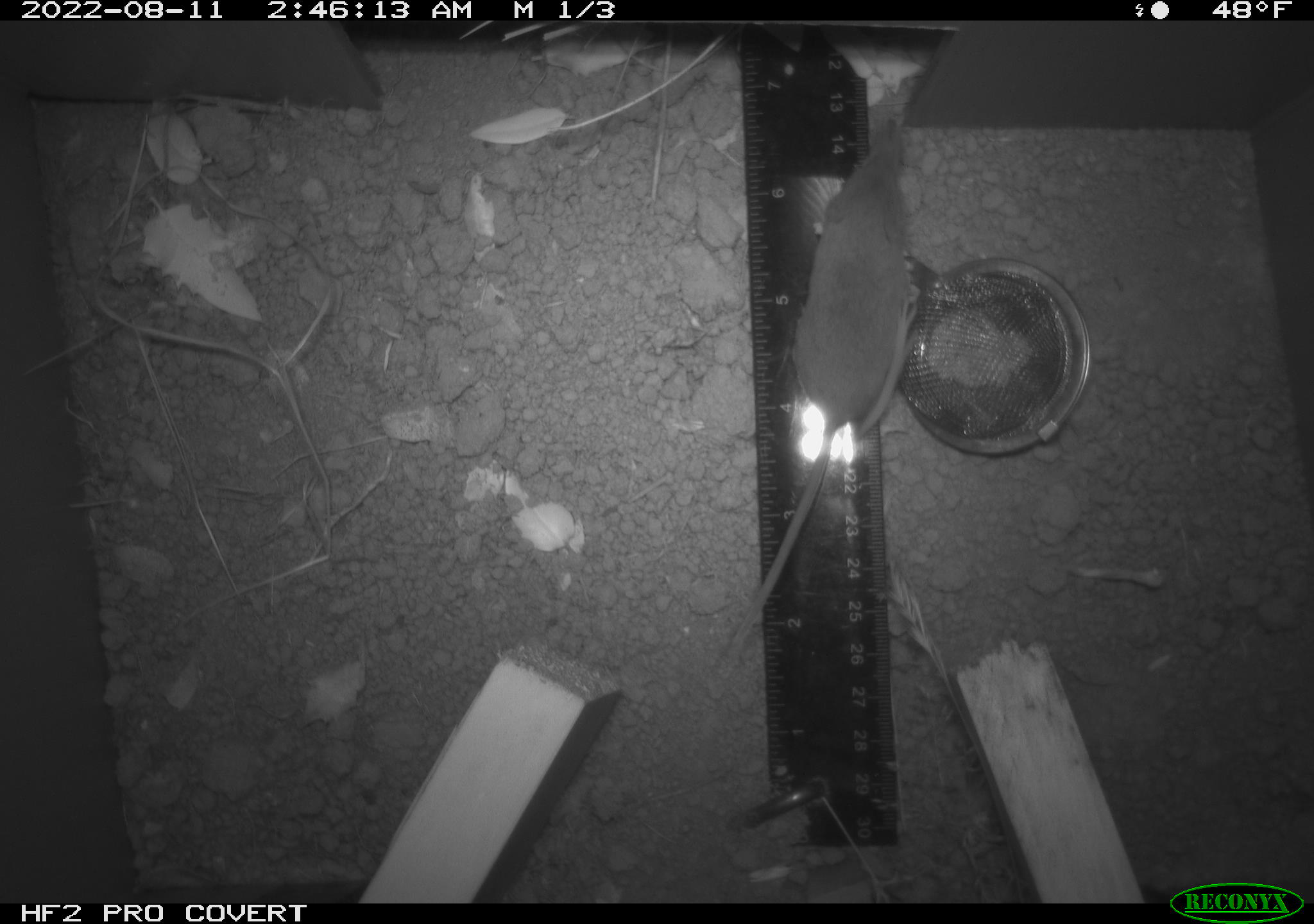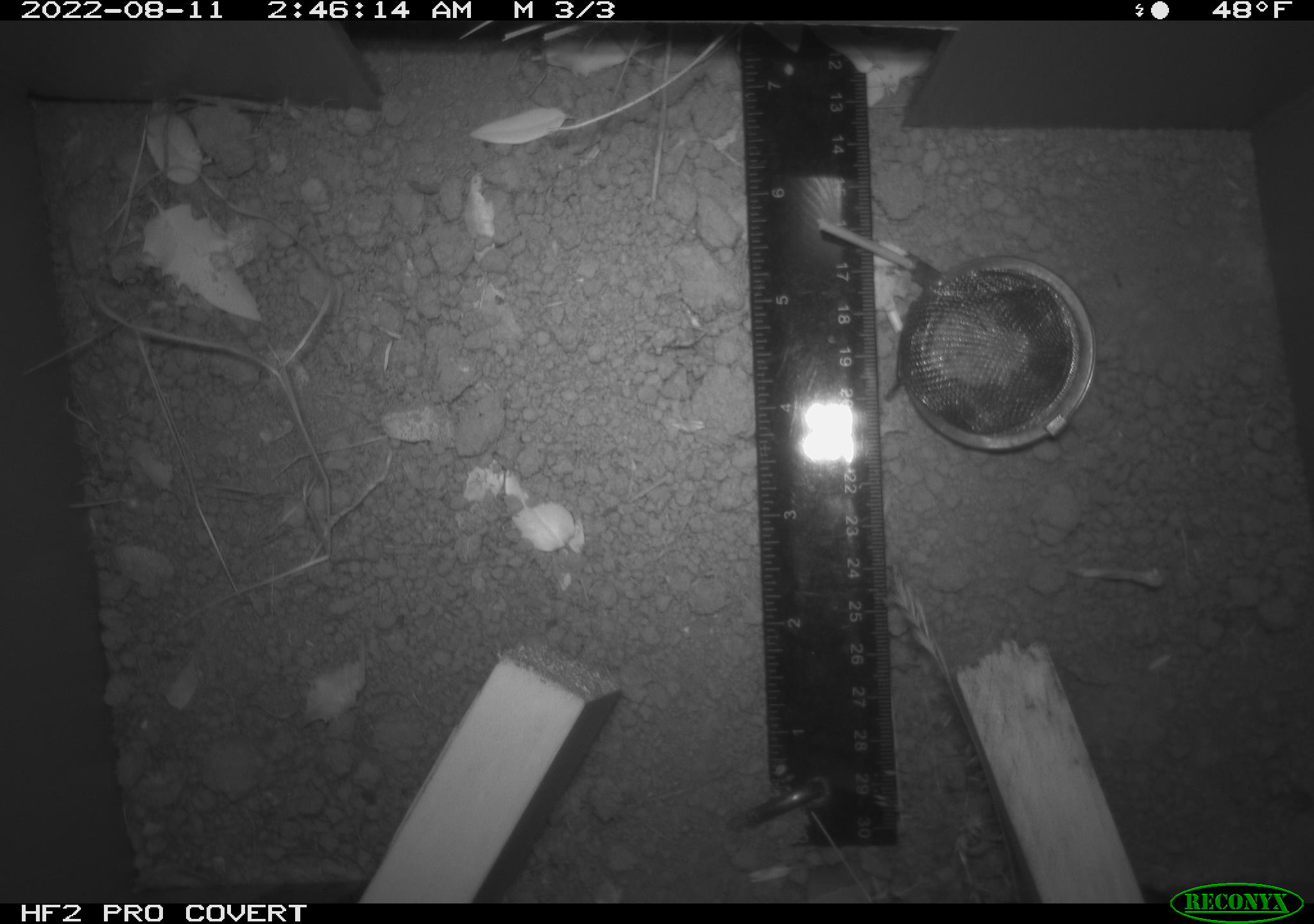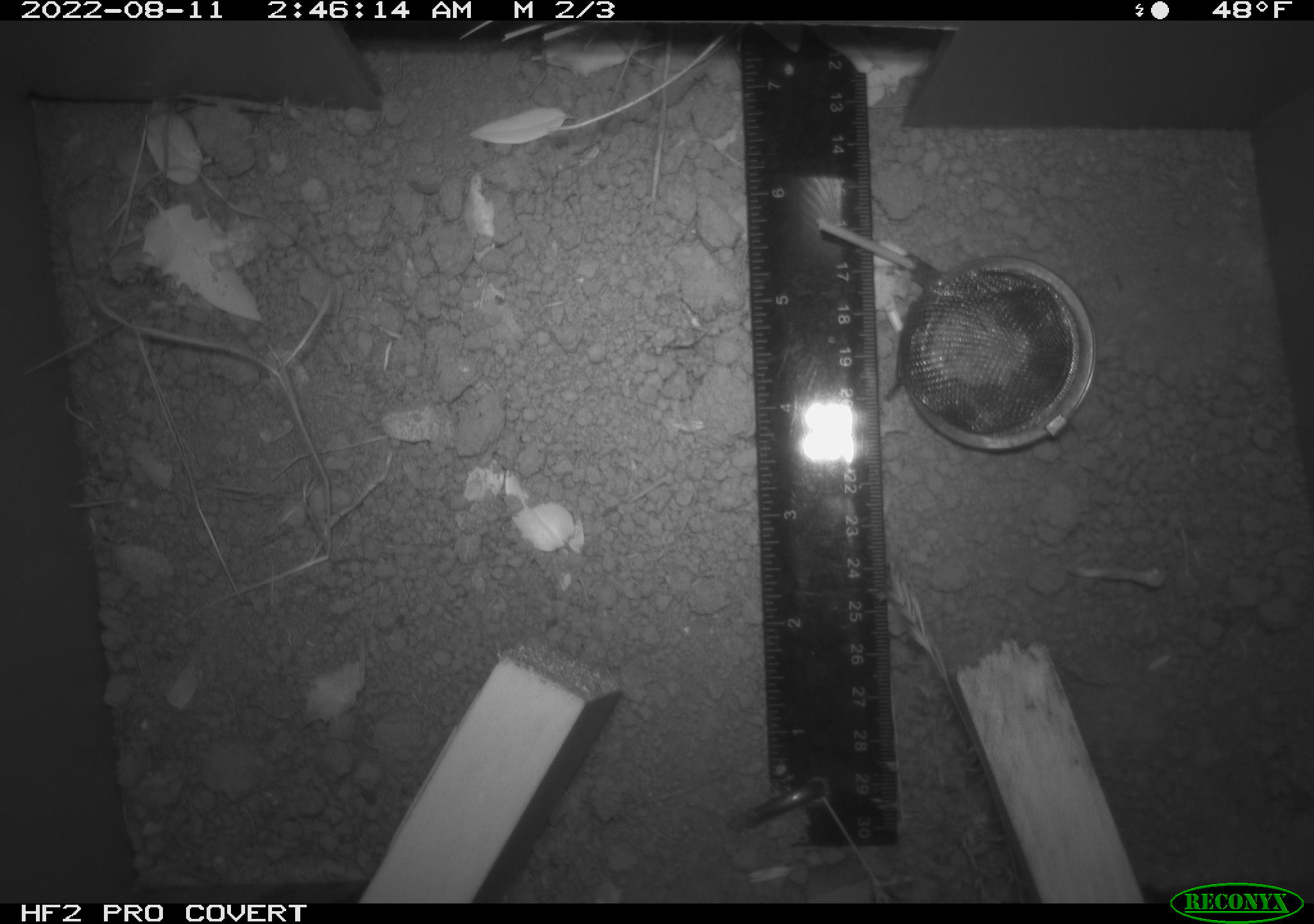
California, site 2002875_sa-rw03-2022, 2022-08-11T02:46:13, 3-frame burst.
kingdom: Animalia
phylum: Chordata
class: Mammalia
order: Eulipotyphla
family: Soricidae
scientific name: Soricidae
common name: shrews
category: soricidae family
Soricidae family (shrews) (Soricidae).